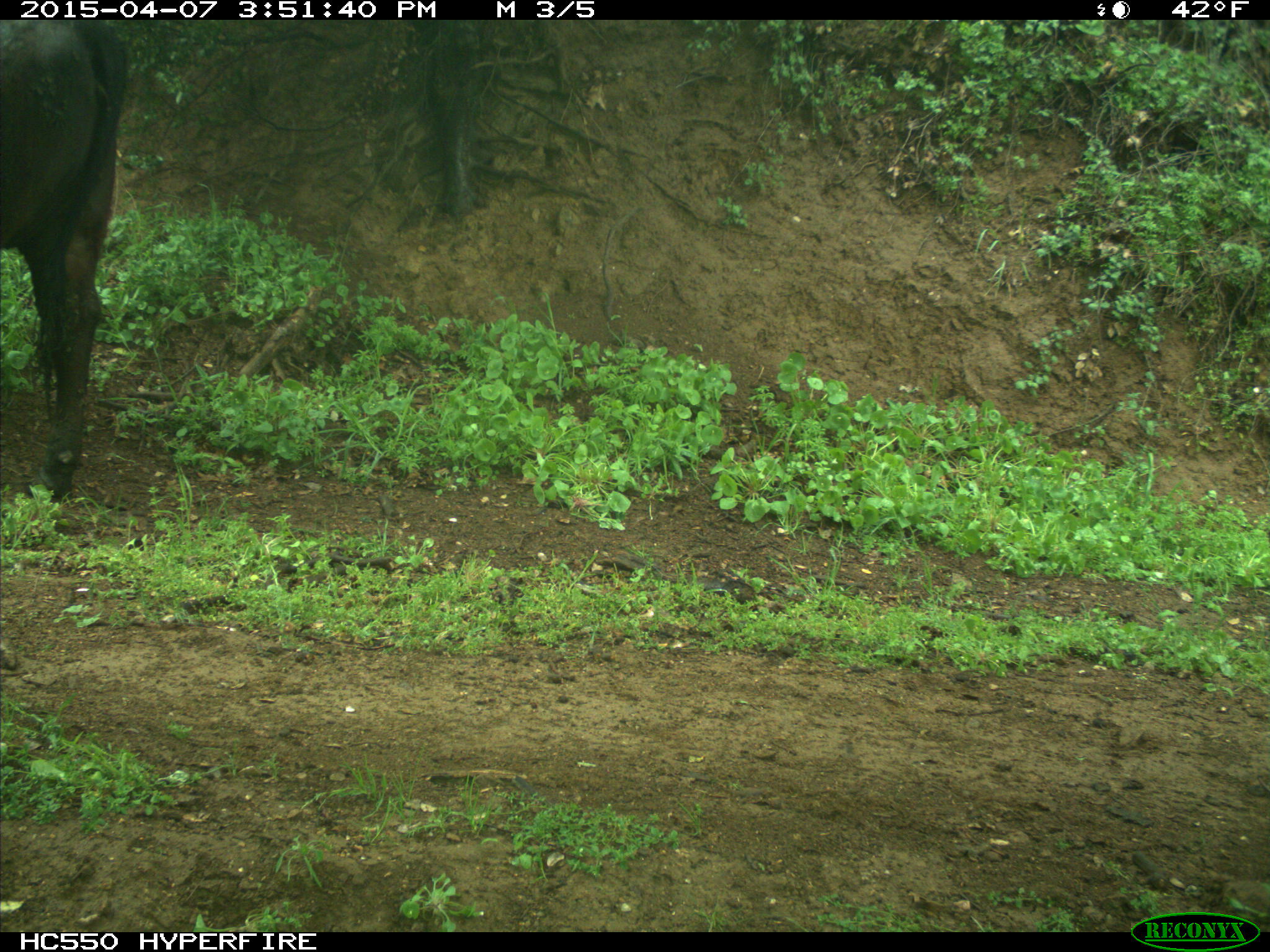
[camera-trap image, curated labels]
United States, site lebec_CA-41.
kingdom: Animalia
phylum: Chordata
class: Mammalia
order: Artiodactyla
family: Bovidae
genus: Bos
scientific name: Bos taurus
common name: domestic cow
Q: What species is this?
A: Bos taurus (domestic cow).